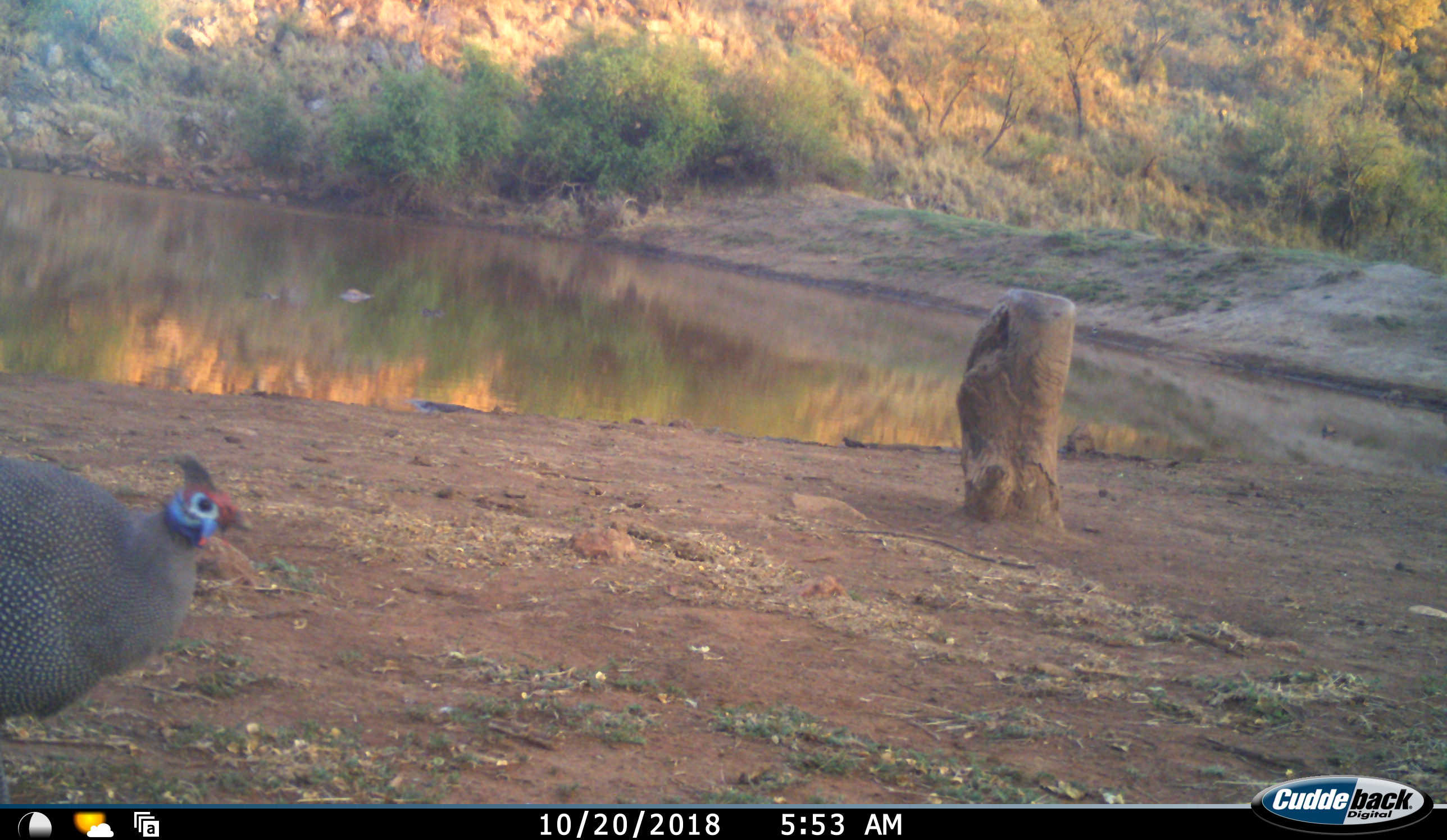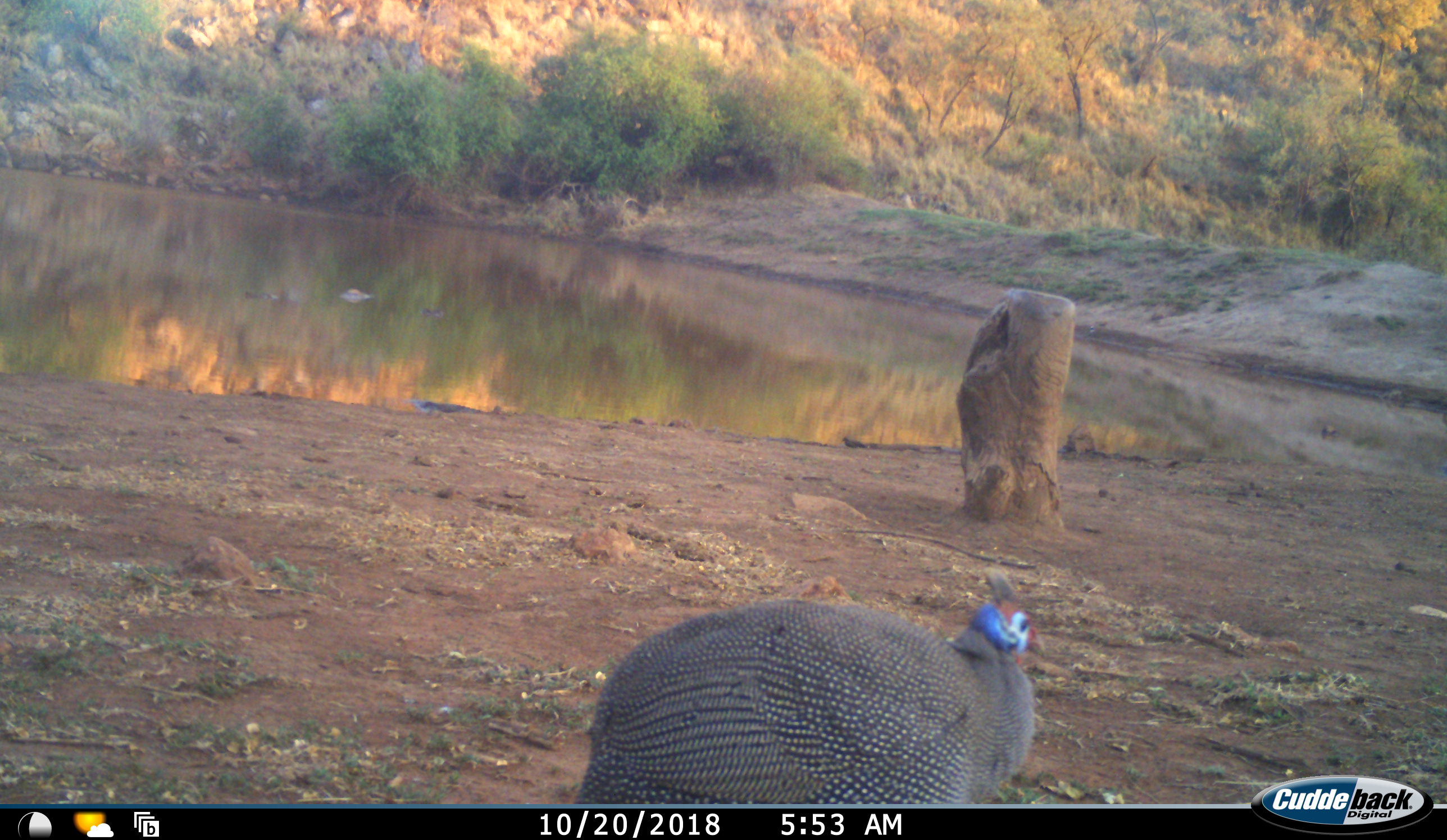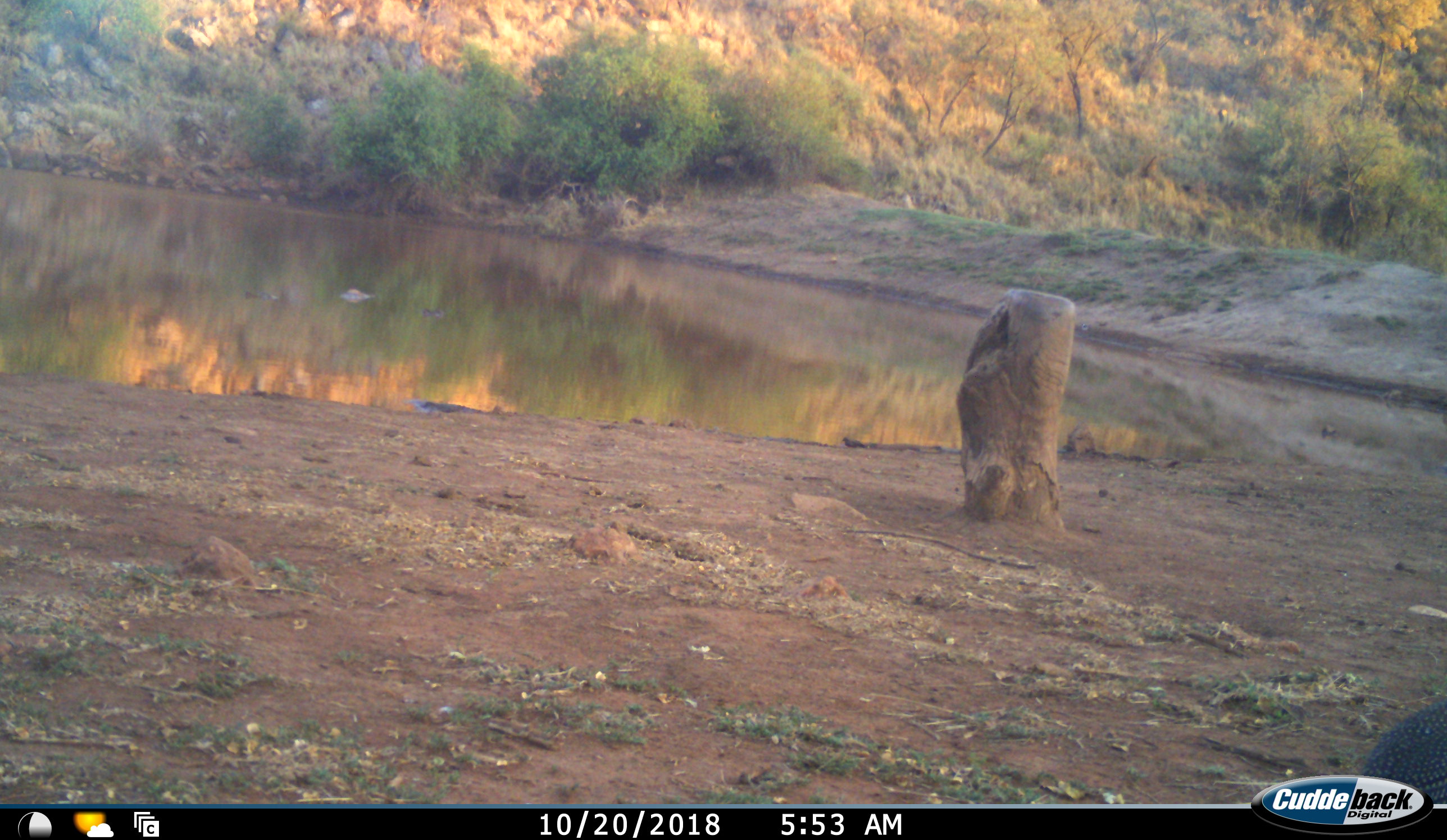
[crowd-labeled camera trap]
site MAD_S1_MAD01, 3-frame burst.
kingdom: Animalia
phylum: Chordata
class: Aves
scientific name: Aves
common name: bird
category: birdother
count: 1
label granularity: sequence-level